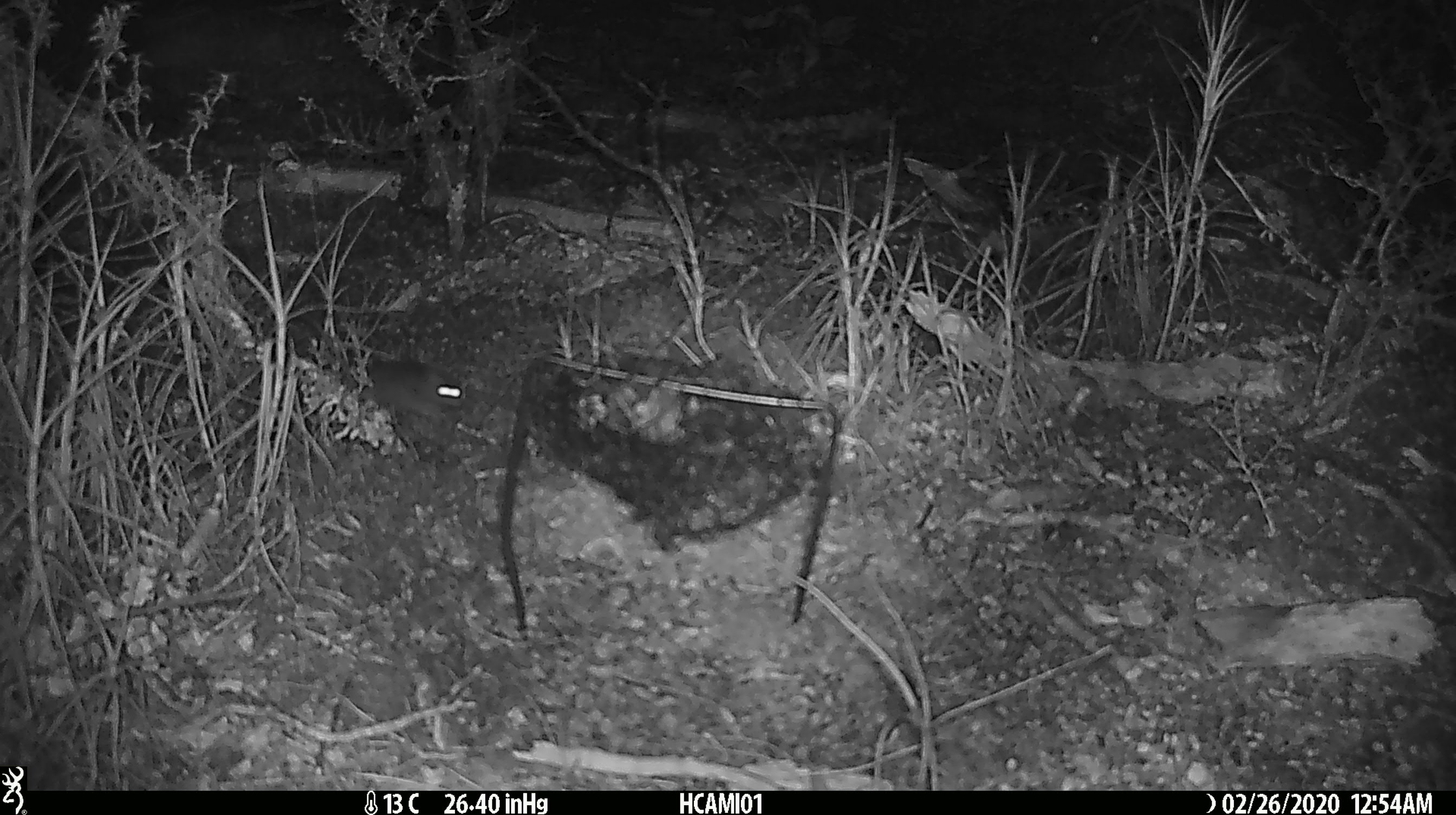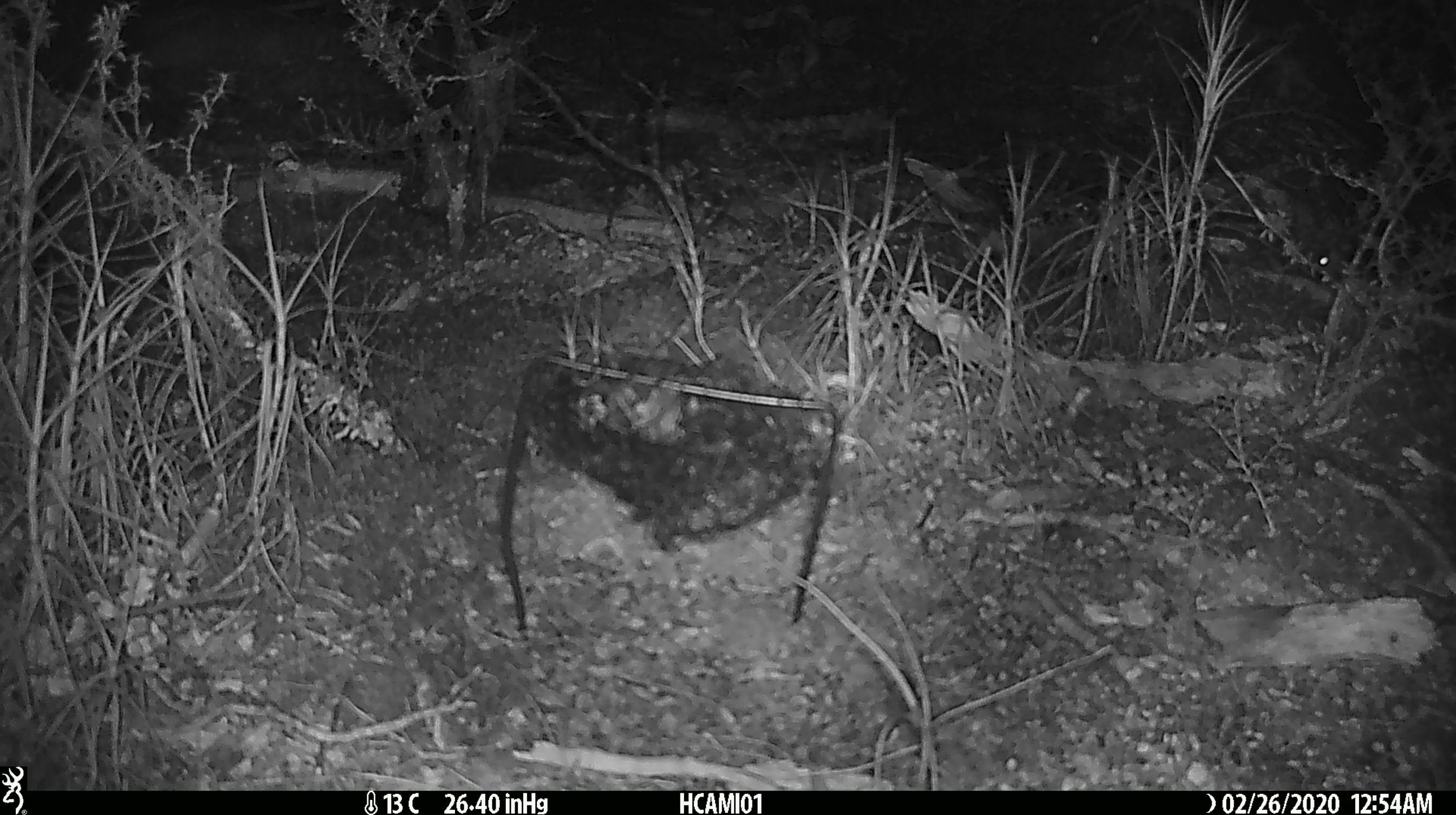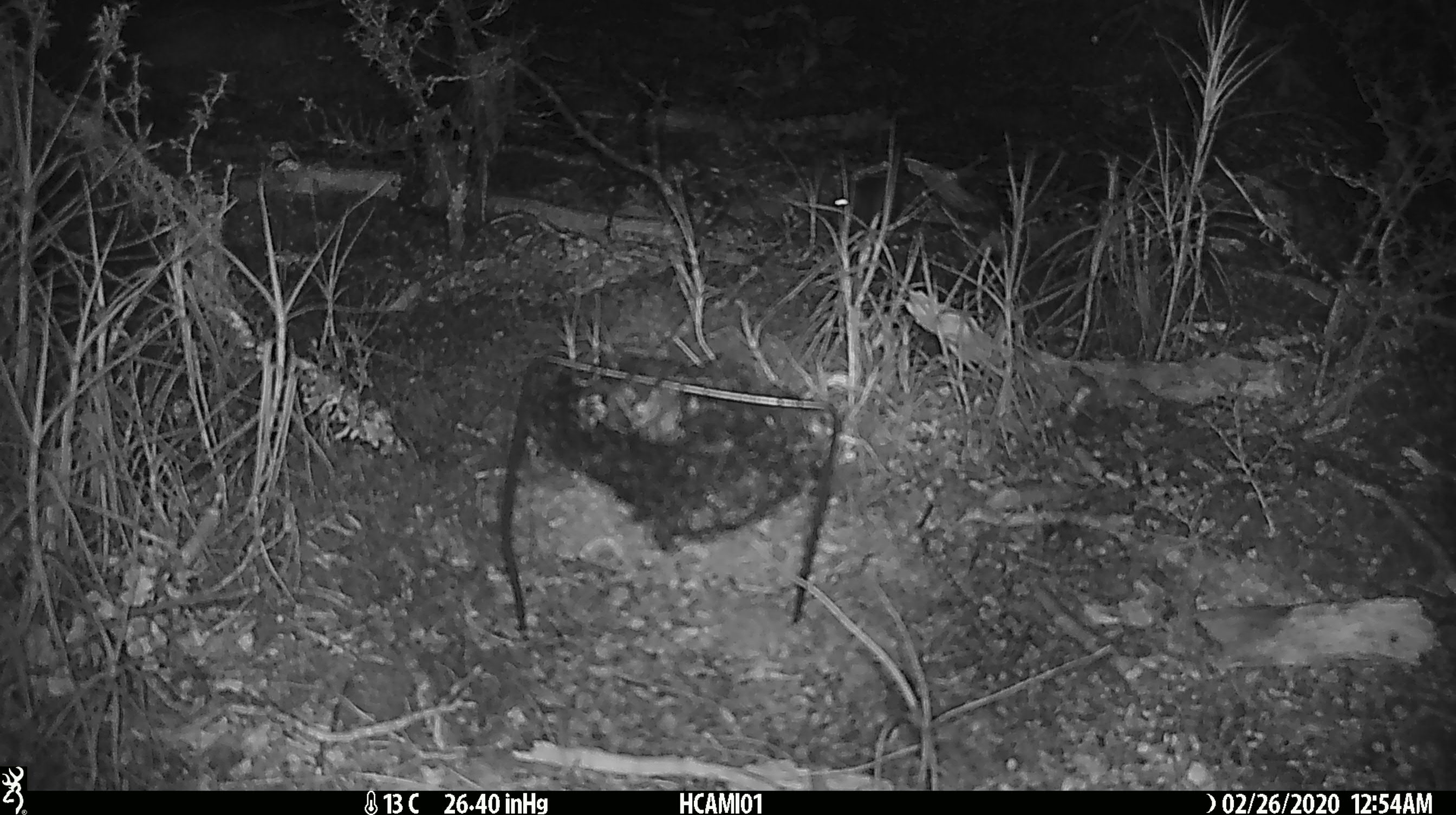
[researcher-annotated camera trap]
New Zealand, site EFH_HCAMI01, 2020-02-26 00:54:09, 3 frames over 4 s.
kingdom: Animalia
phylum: Chordata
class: Mammalia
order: Rodentia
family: Muridae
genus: Mus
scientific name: Mus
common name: mouse